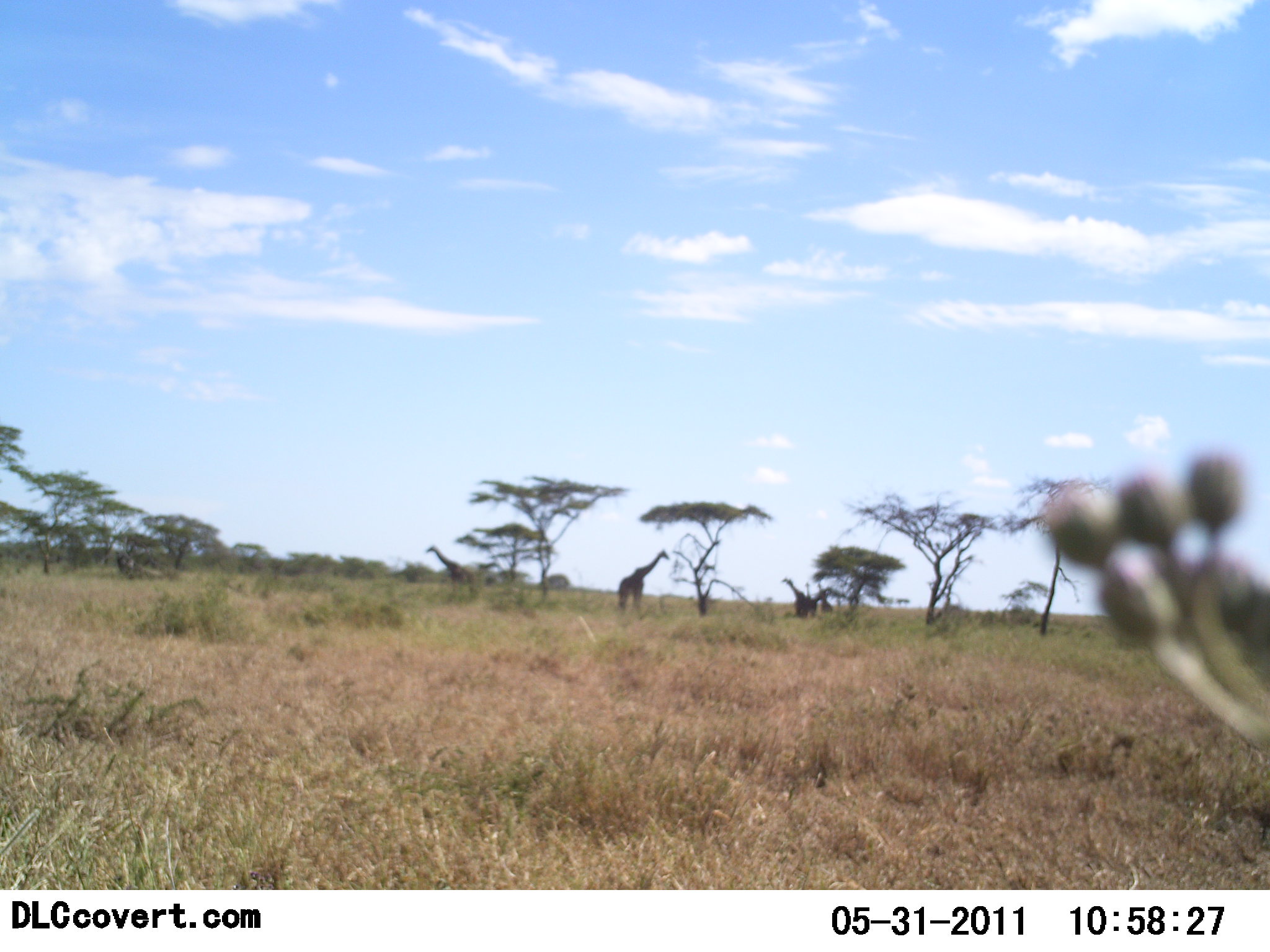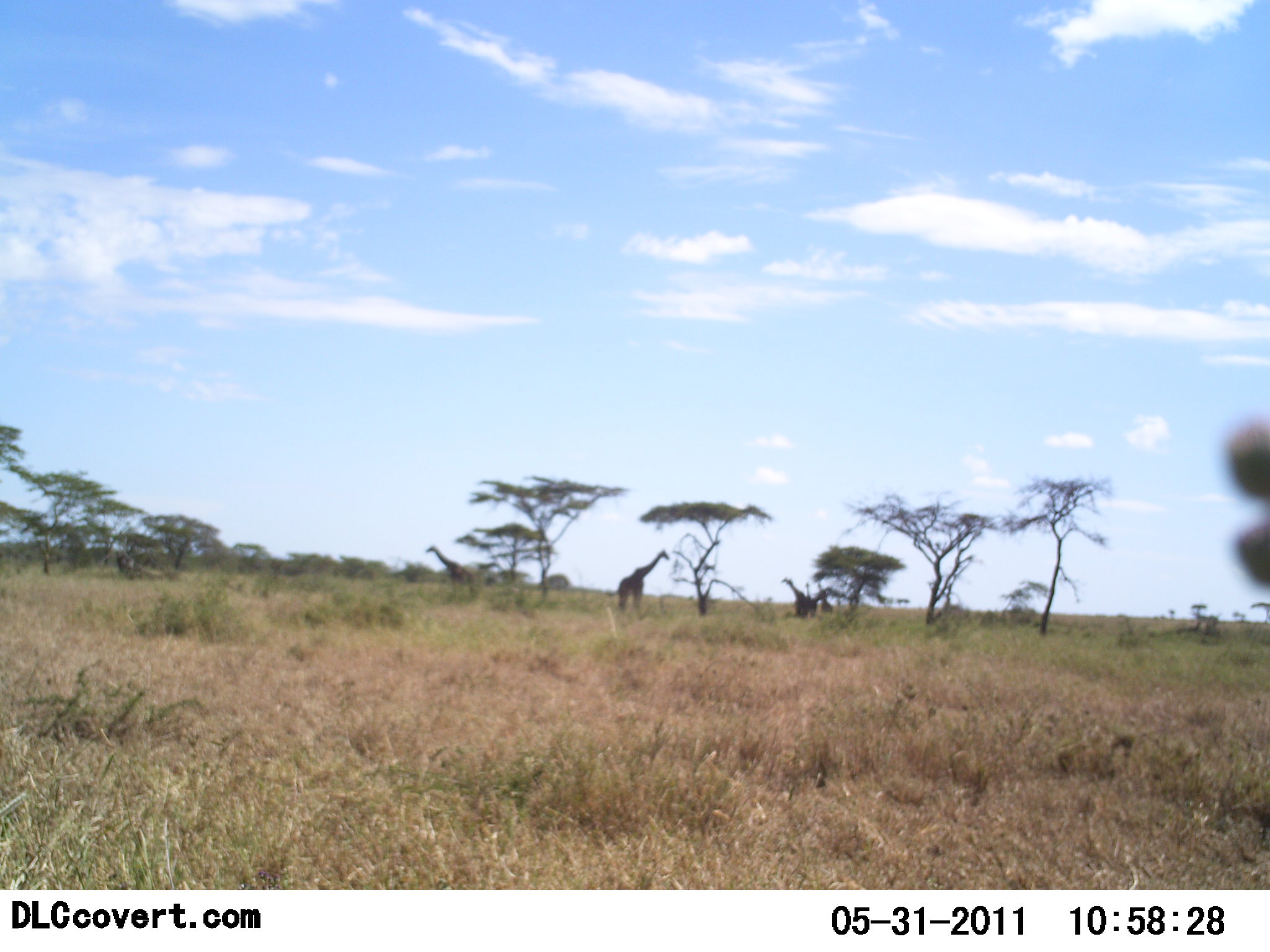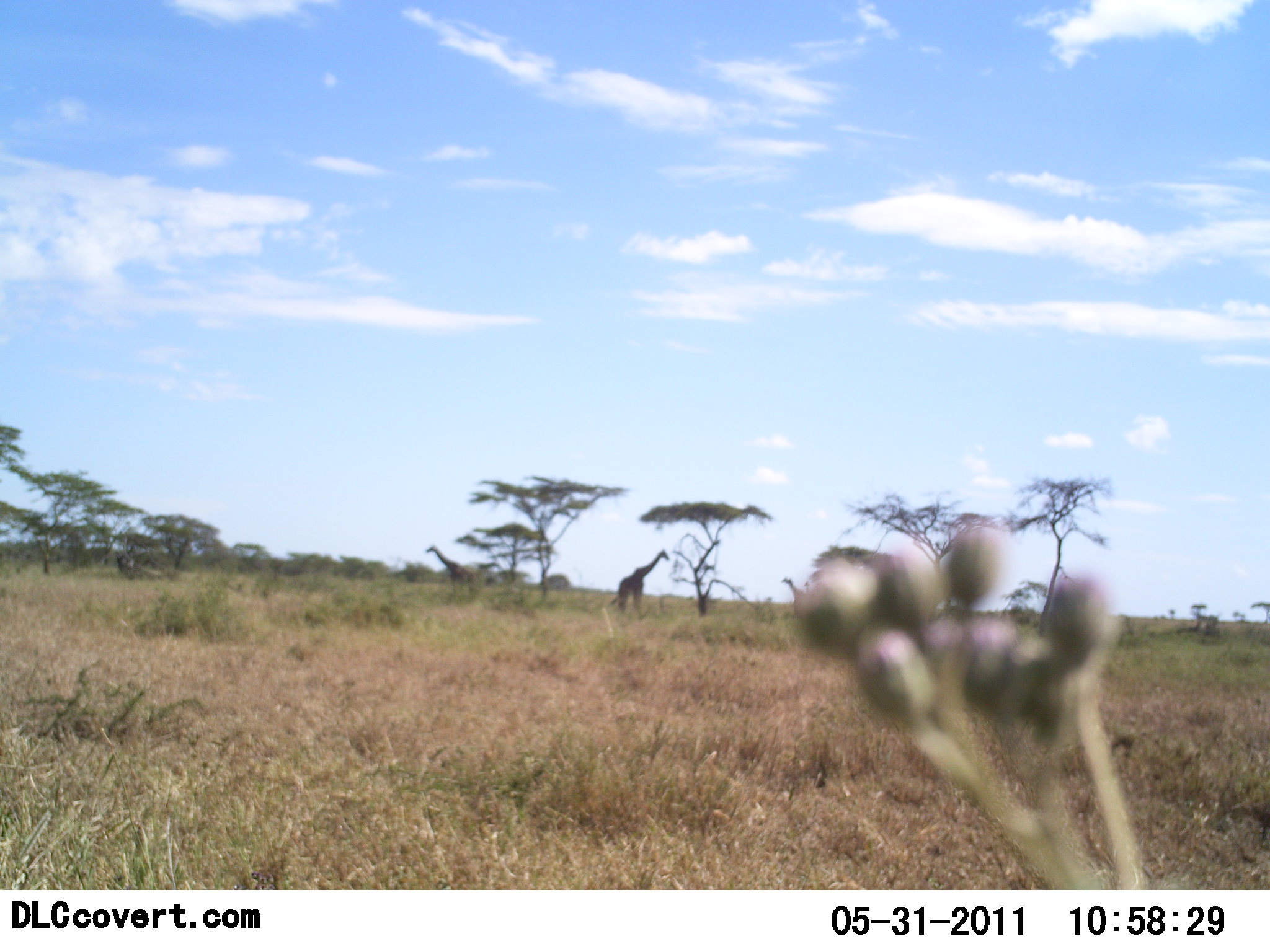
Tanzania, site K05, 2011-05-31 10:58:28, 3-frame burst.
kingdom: Animalia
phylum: Chordata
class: Mammalia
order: Artiodactyla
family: Giraffidae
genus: Giraffa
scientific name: Giraffa camelopardalis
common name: giraffe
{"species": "giraffe (Giraffa camelopardalis)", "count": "3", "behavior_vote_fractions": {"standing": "85%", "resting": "0%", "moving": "8%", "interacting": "0%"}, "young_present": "0%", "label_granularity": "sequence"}